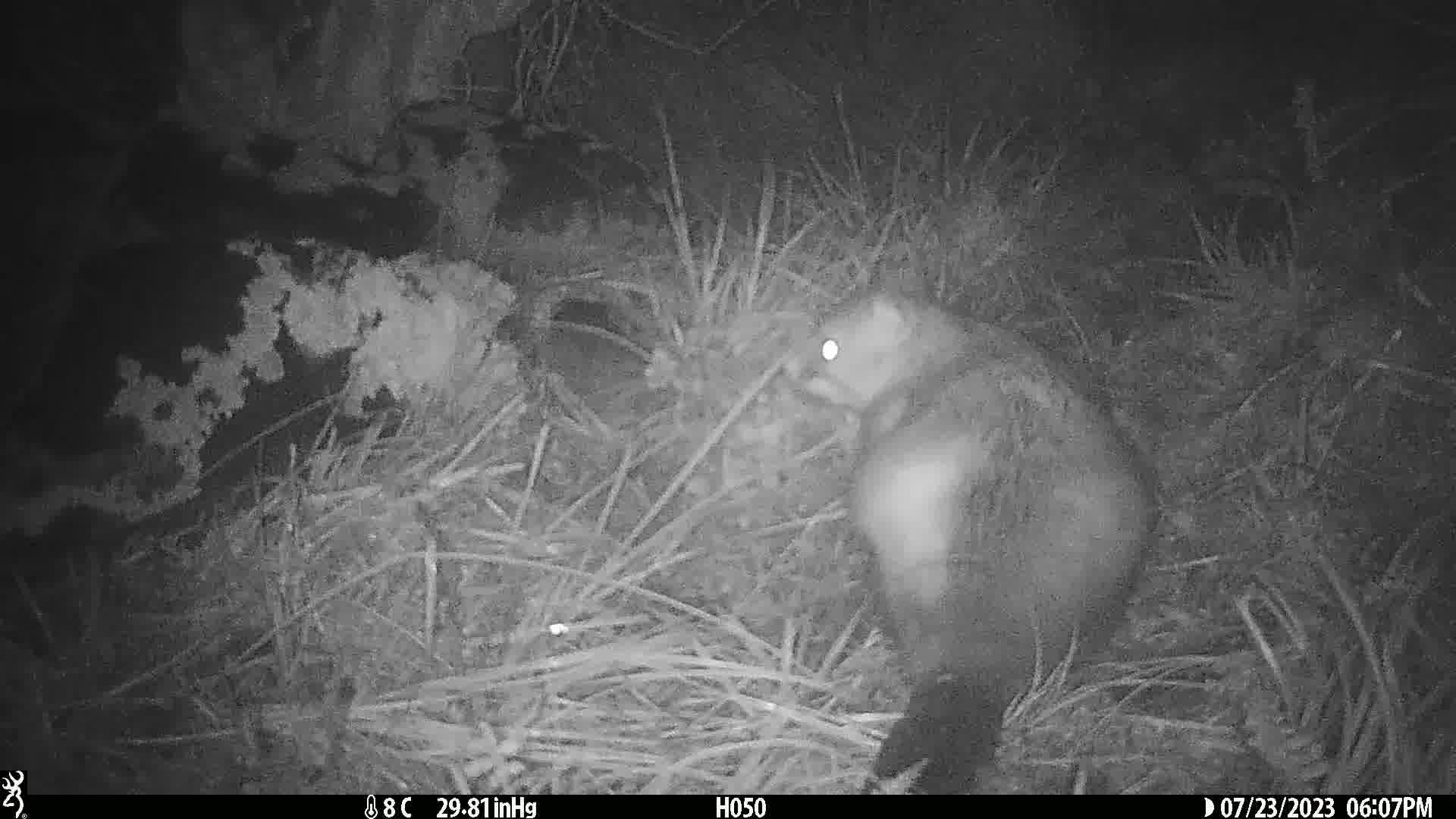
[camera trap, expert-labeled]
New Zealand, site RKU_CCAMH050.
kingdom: Animalia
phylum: Chordata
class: Mammalia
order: Diprotodontia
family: Phalangeridae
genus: Trichosurus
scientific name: Trichosurus vulpecula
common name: common brushtail possum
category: possum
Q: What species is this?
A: Possum (common brushtail possum) (Trichosurus vulpecula).